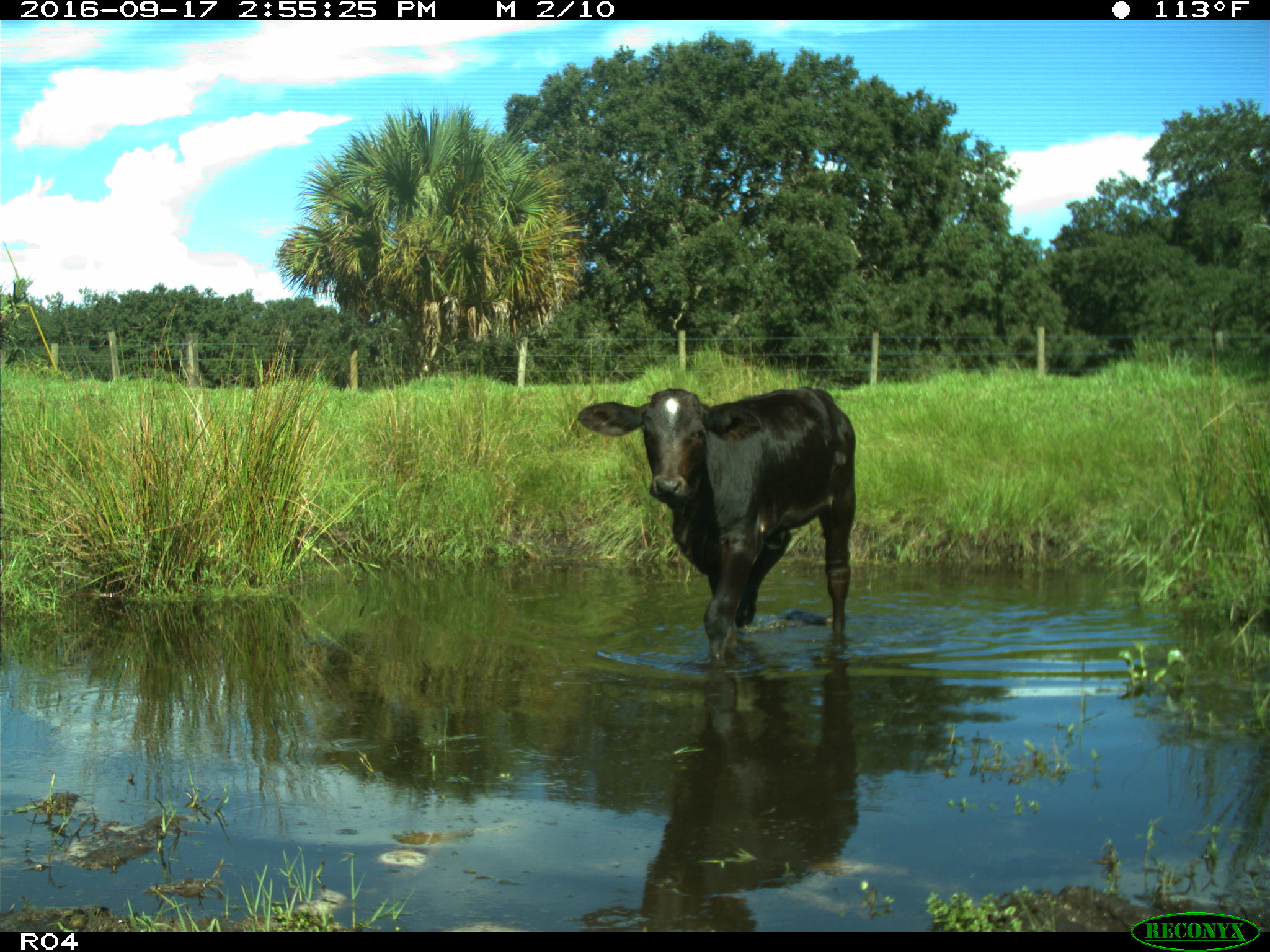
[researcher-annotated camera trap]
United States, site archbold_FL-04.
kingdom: Animalia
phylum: Chordata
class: Mammalia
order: Artiodactyla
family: Bovidae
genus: Bos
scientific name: Bos taurus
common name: domestic cow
Bos taurus (domestic cow).